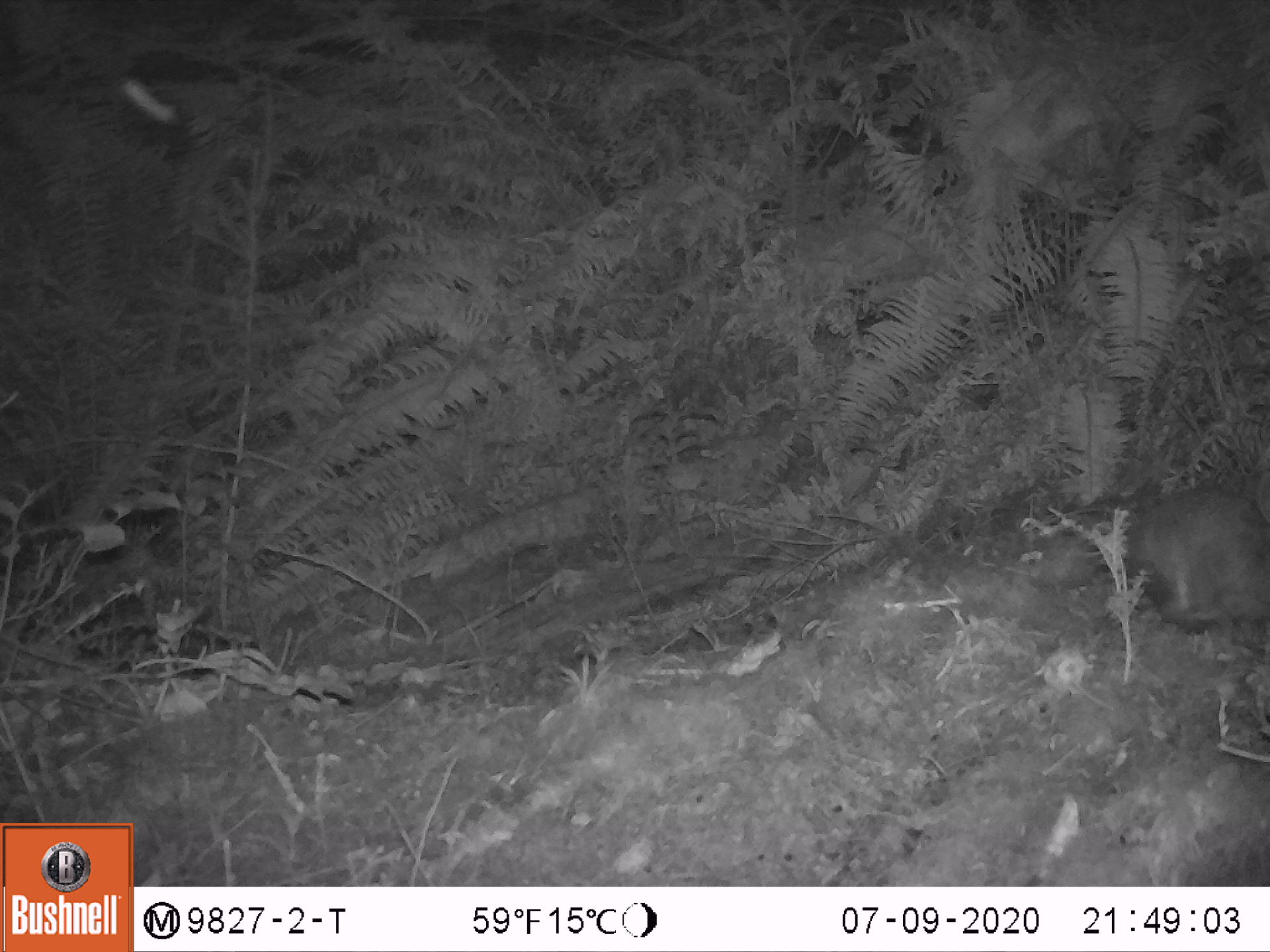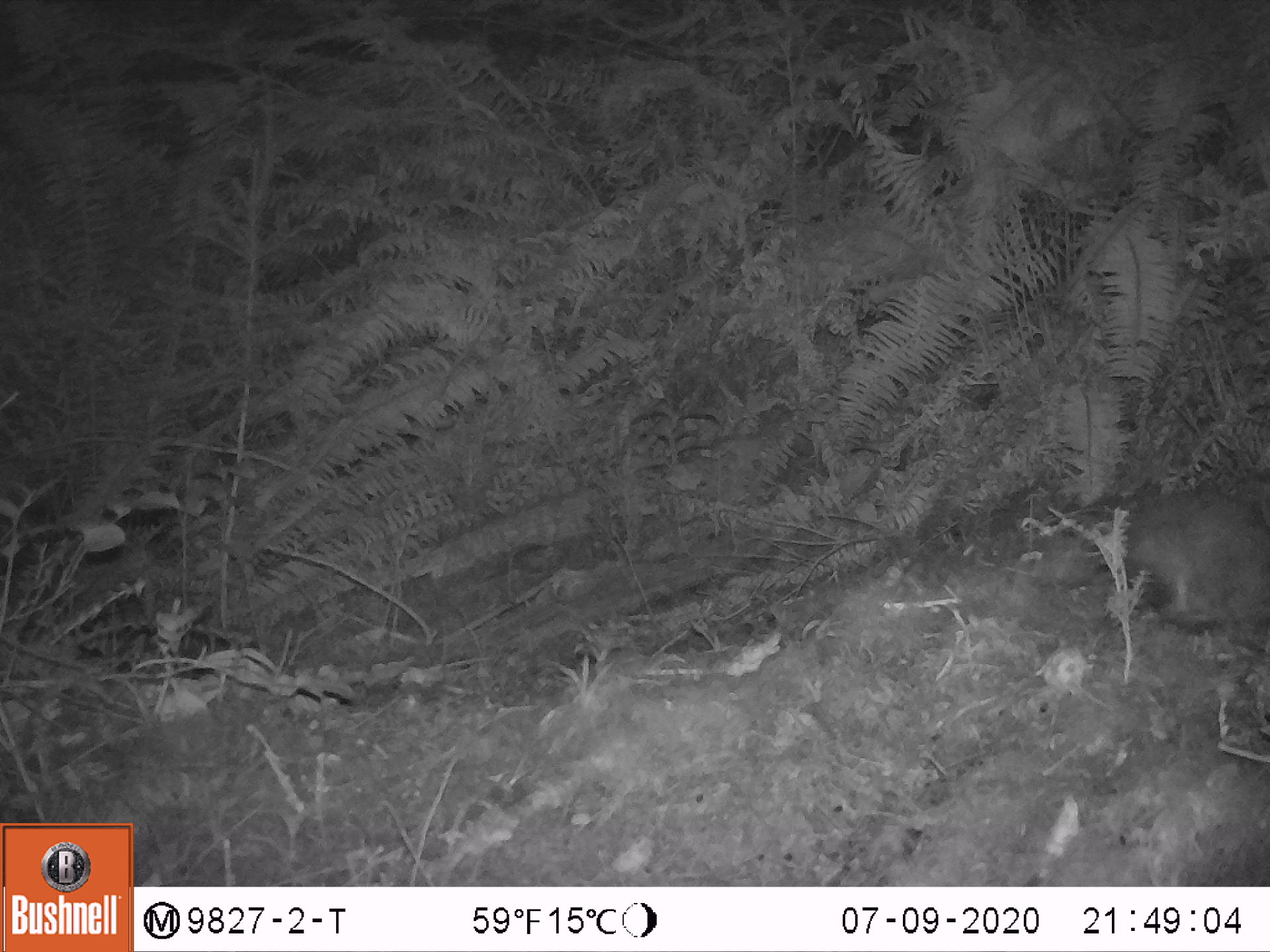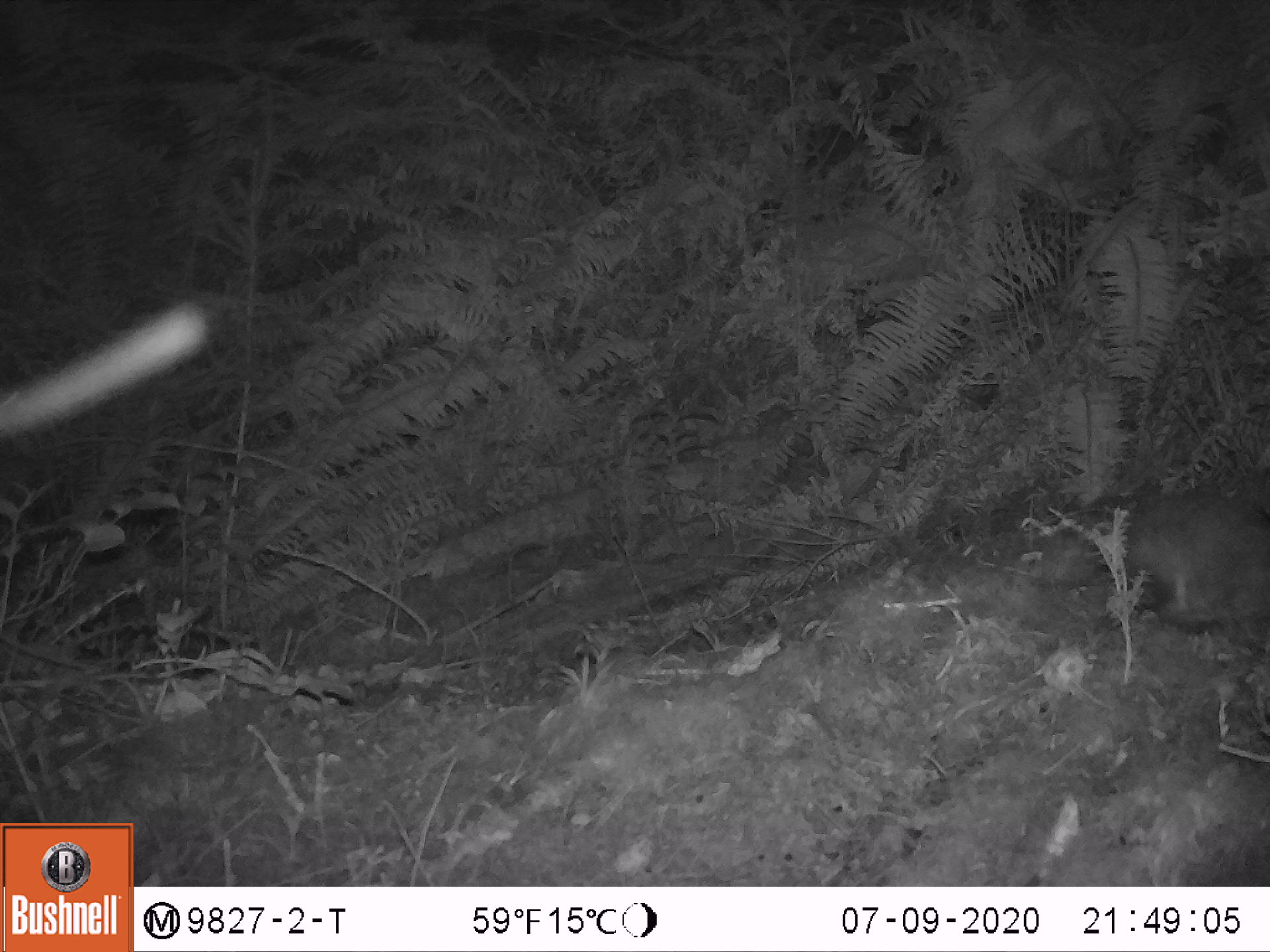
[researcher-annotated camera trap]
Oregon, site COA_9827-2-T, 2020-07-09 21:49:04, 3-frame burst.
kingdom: Animalia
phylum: Chordata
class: Mammalia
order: Lagomorpha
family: Leporidae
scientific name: Leporidae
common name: hares and rabbits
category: leporidae family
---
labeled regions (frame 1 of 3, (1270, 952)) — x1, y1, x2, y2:
leporidae family: 1119, 470, 1260, 639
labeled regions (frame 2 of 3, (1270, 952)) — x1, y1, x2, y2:
leporidae family: 1089, 470, 1269, 645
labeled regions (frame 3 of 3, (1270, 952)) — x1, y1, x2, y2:
leporidae family: 1029, 471, 1265, 640